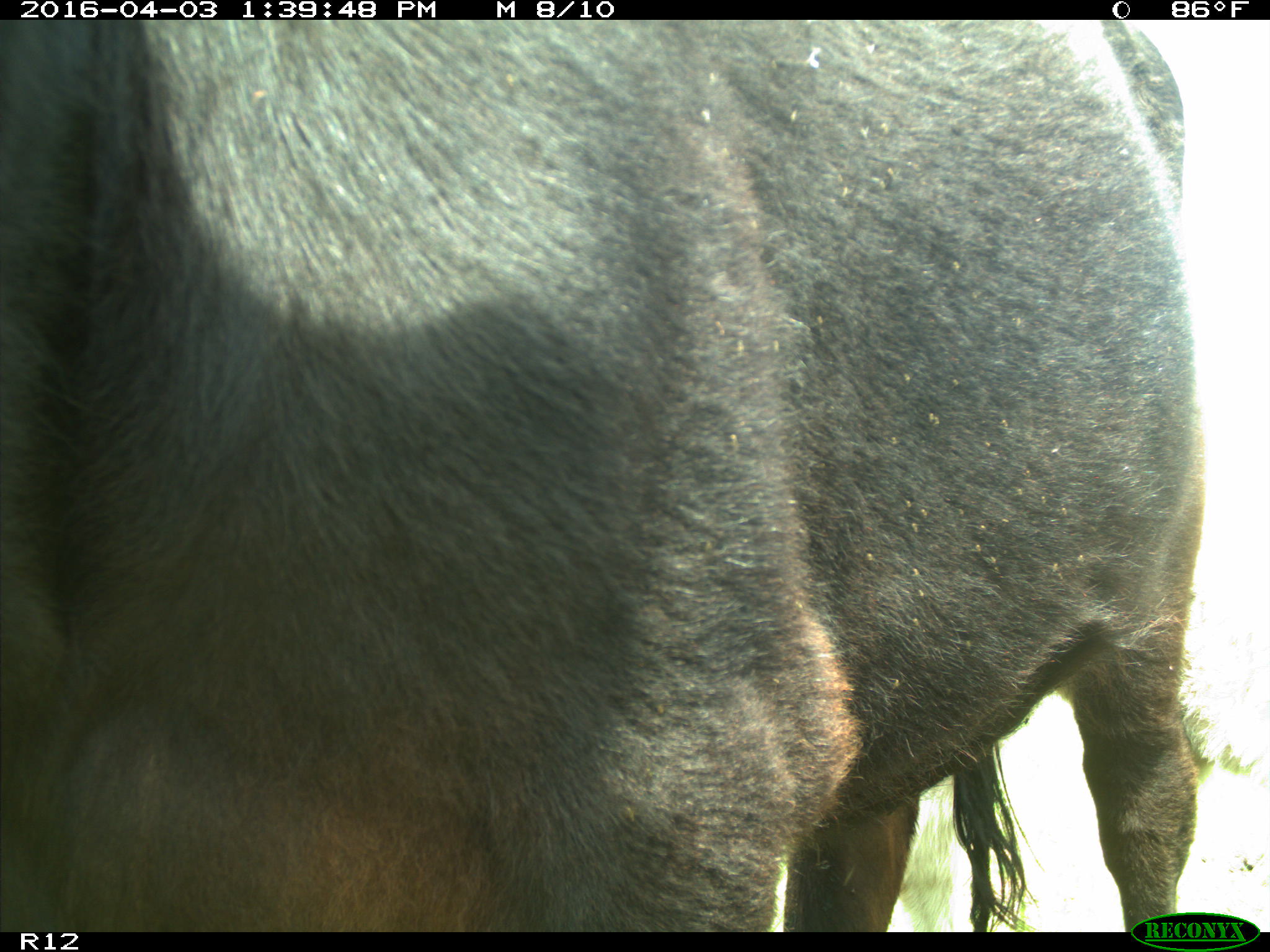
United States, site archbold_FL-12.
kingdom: Animalia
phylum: Chordata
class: Mammalia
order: Artiodactyla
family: Bovidae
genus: Bos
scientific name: Bos taurus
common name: domestic cow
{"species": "Bos taurus (domestic cow)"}